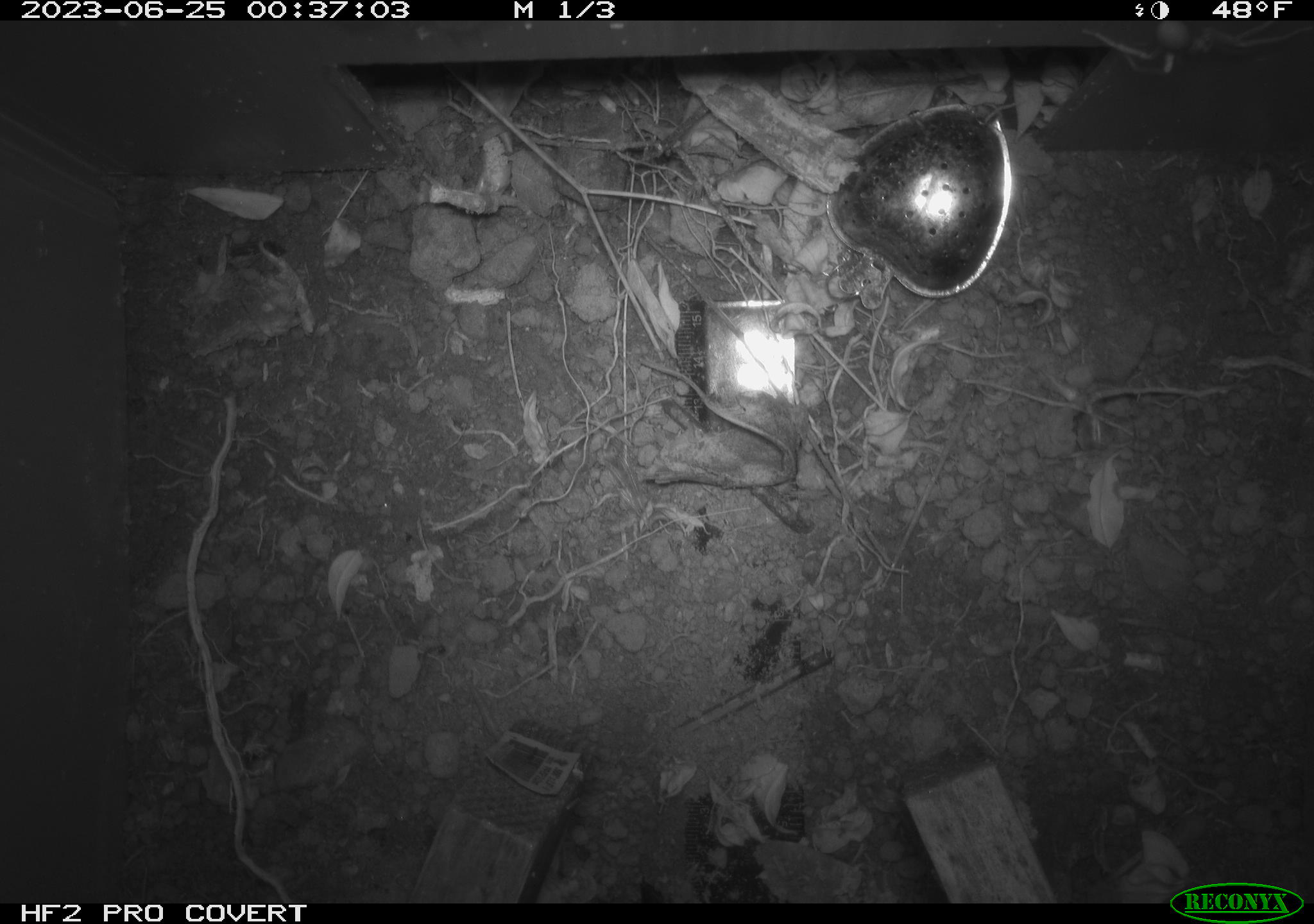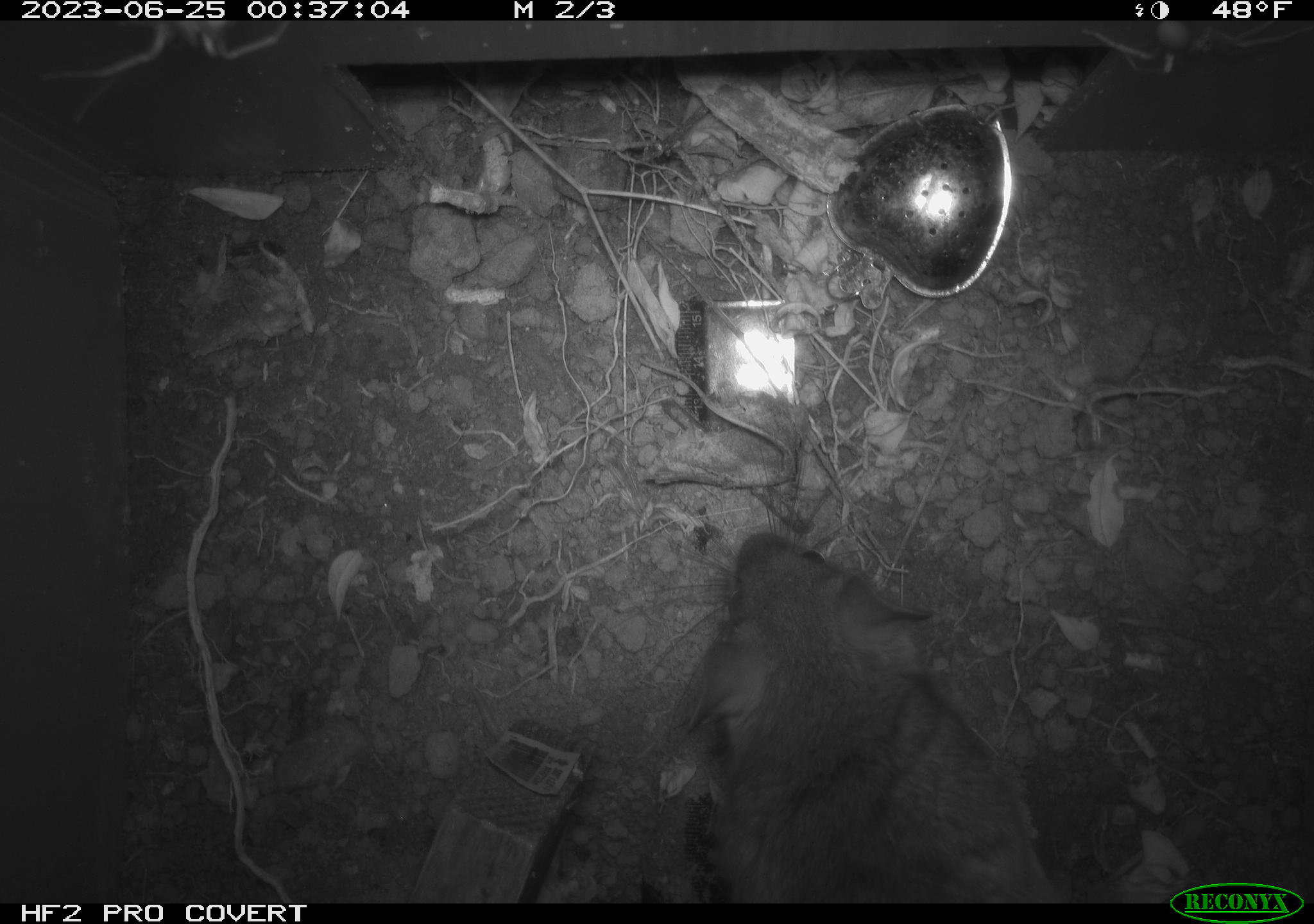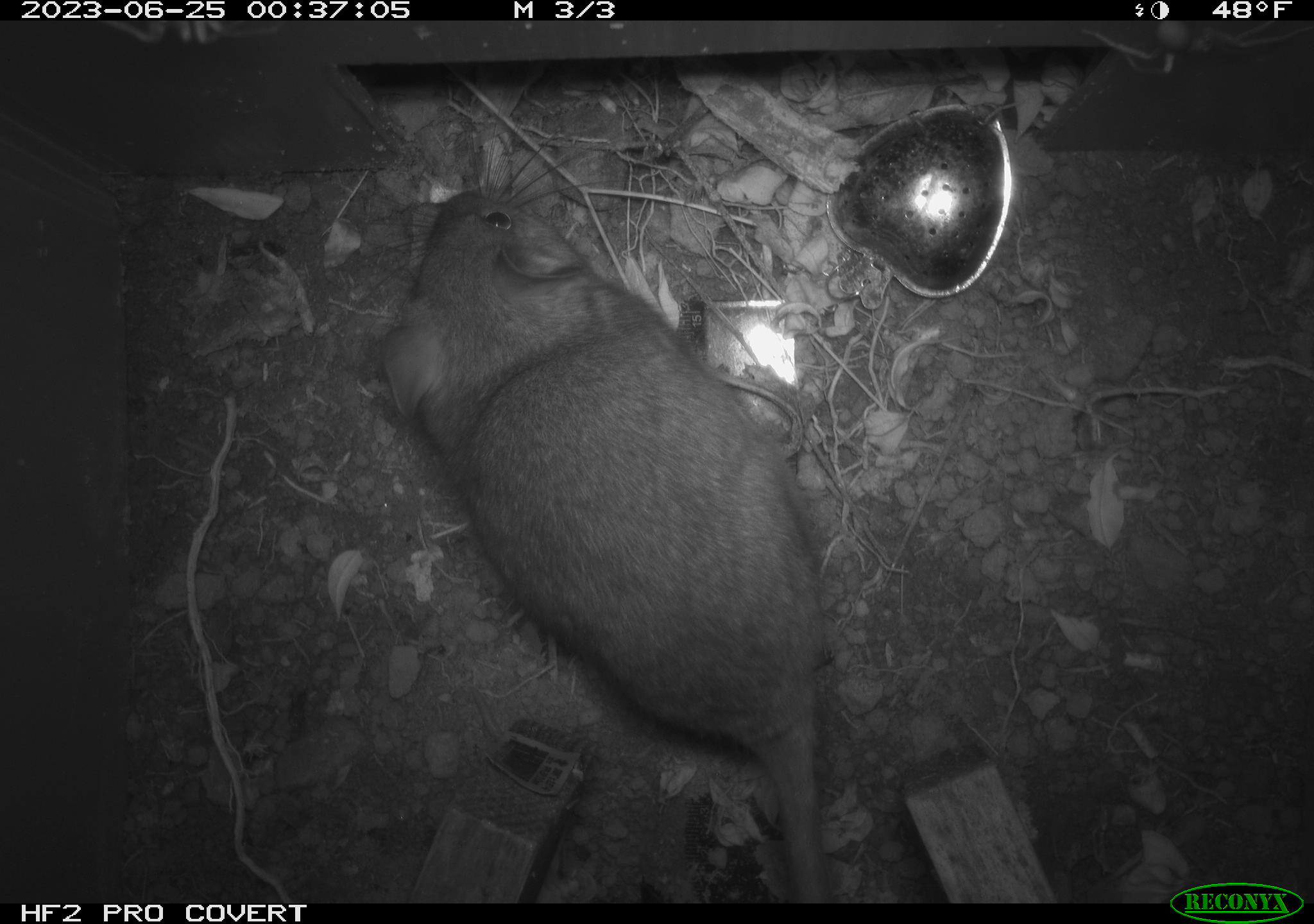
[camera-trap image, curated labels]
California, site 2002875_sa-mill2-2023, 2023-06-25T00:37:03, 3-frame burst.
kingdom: Animalia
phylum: Chordata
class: Mammalia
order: Rodentia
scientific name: Rodentia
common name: mouse species